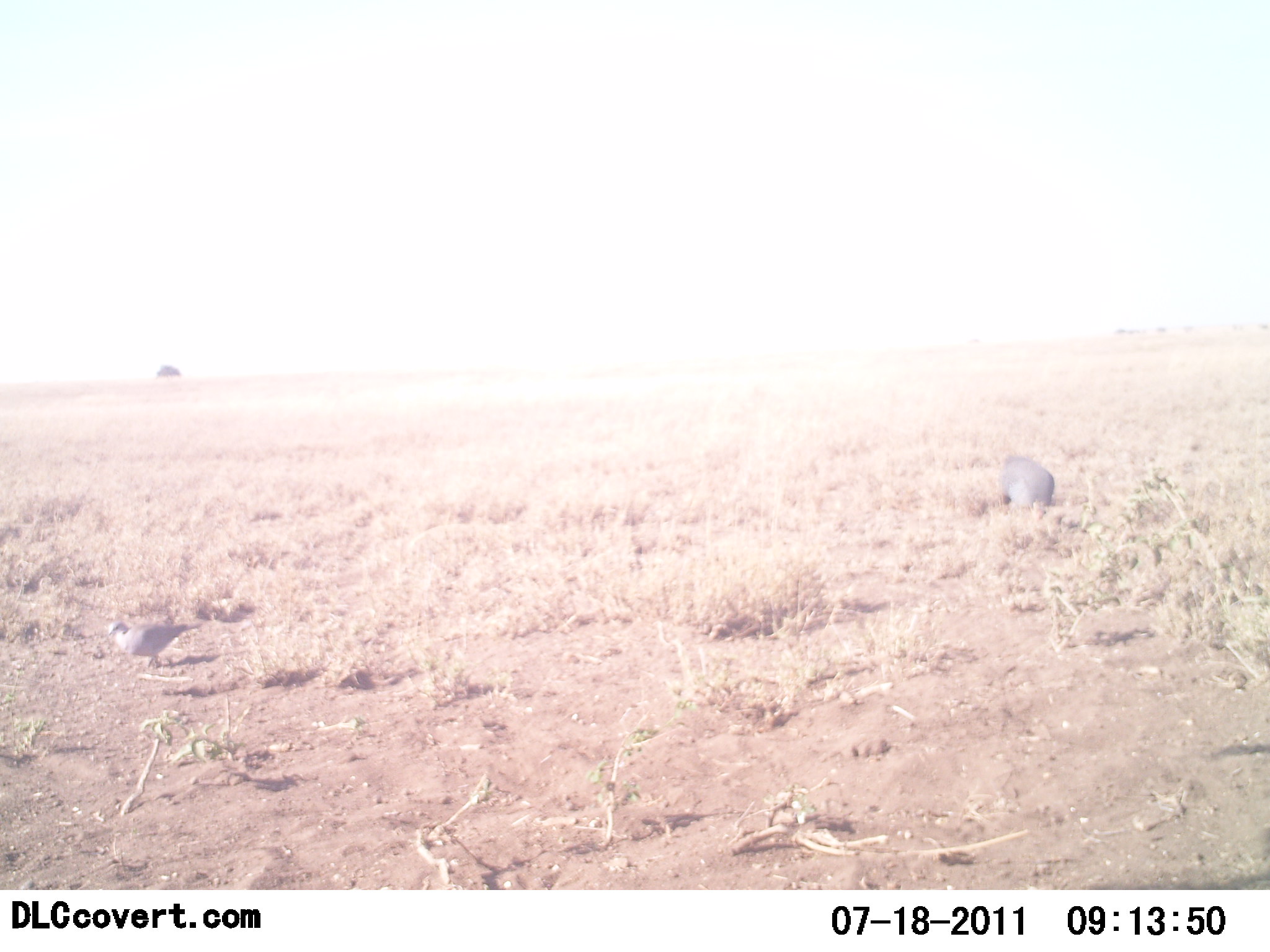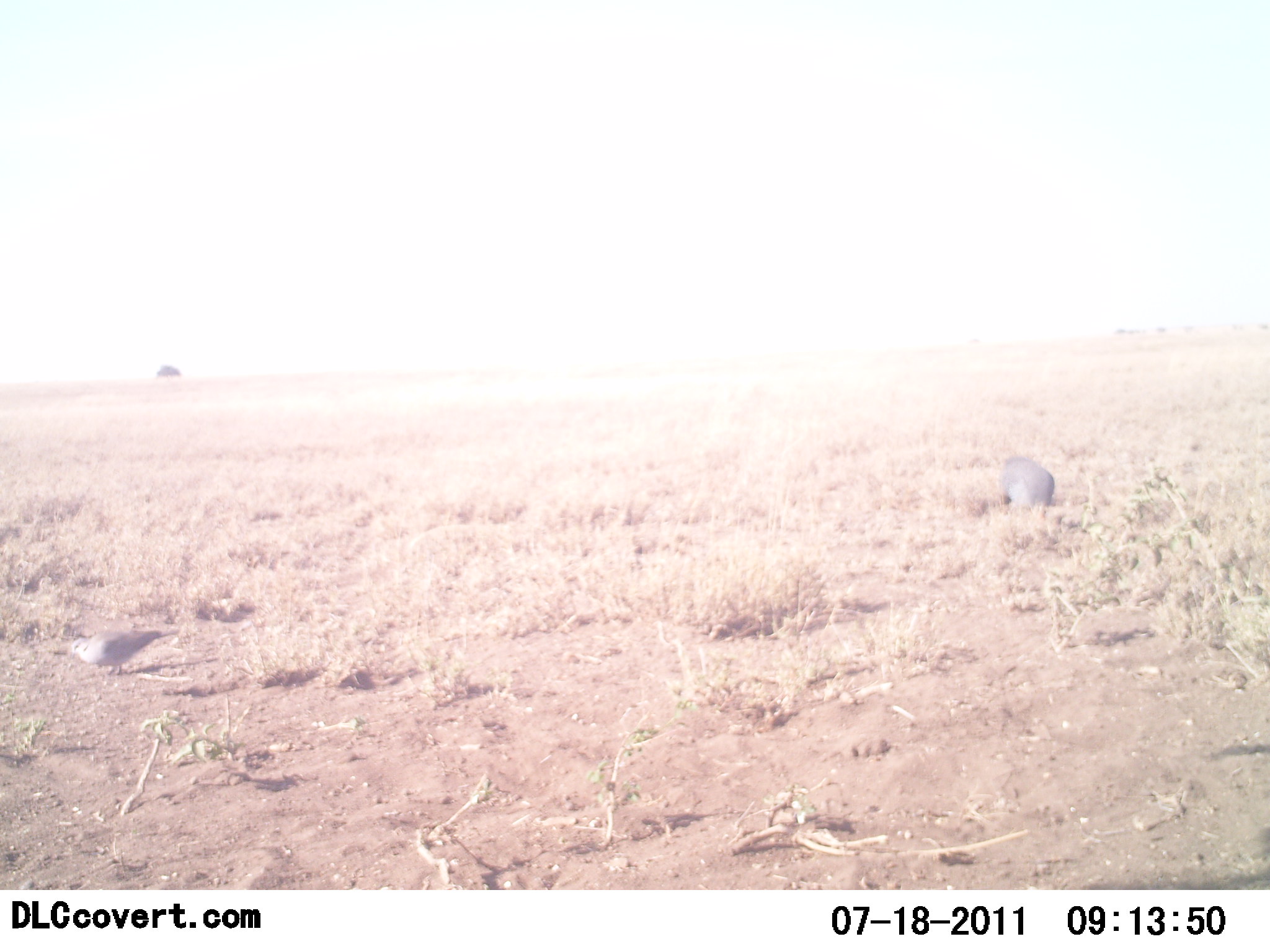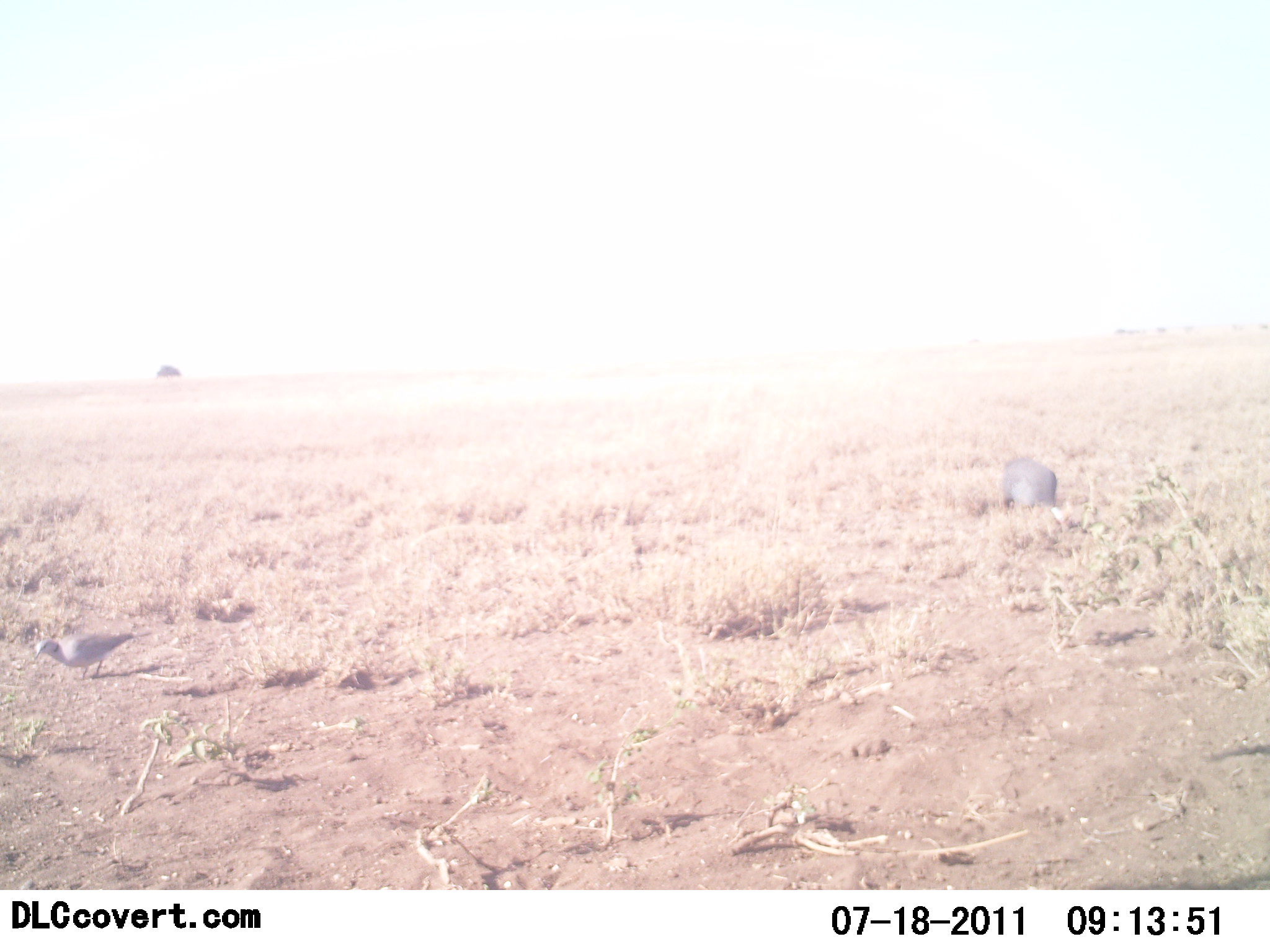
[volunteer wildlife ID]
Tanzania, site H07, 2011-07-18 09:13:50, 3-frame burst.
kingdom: Animalia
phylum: Chordata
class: Aves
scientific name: Aves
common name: bird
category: otherbird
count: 1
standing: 6%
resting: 0%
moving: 88%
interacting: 0%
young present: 0%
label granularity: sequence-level